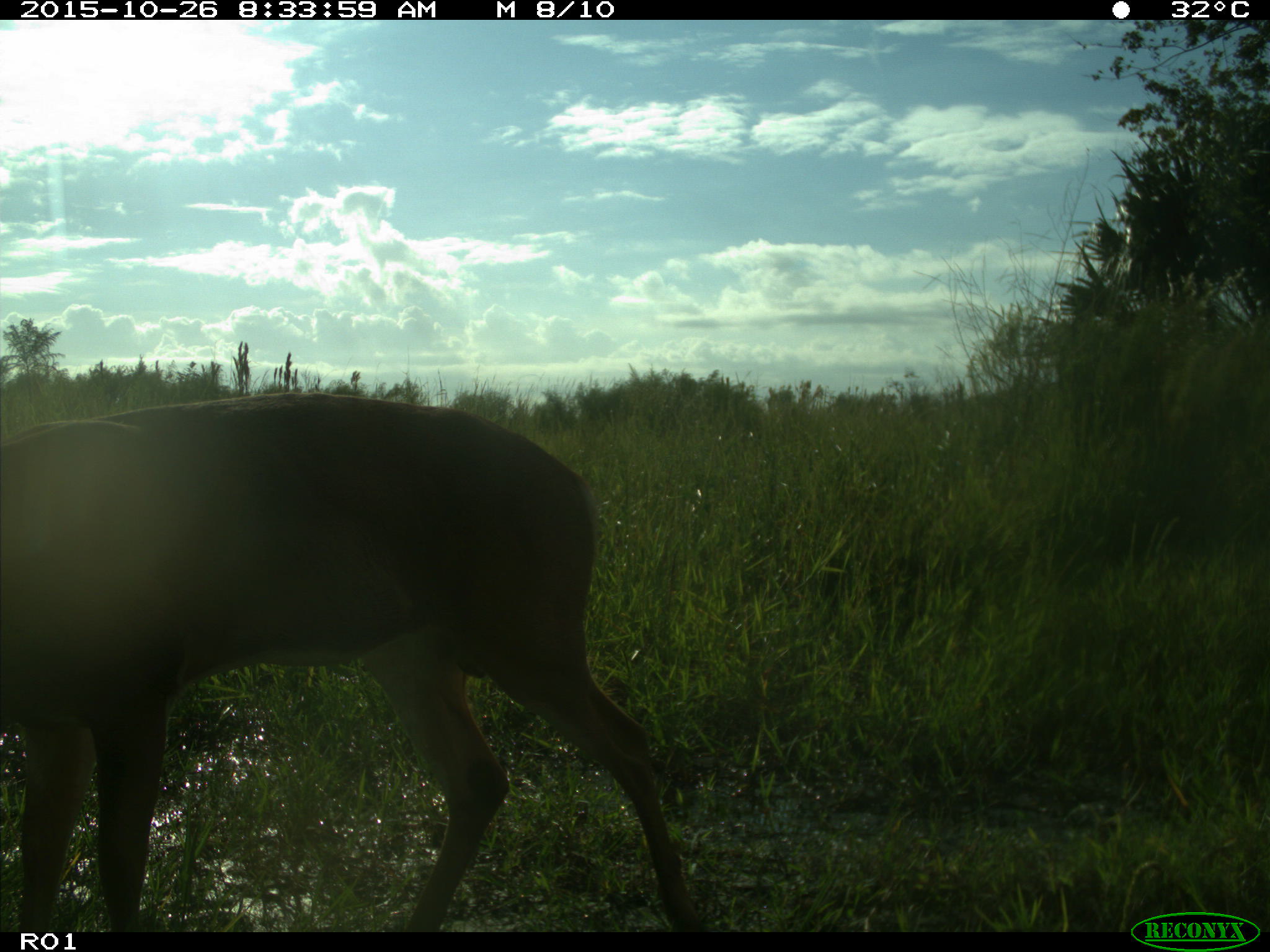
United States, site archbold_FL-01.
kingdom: Animalia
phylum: Chordata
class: Mammalia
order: Artiodactyla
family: Cervidae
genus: Odocoileus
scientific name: Odocoileus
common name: deer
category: unidentified deer